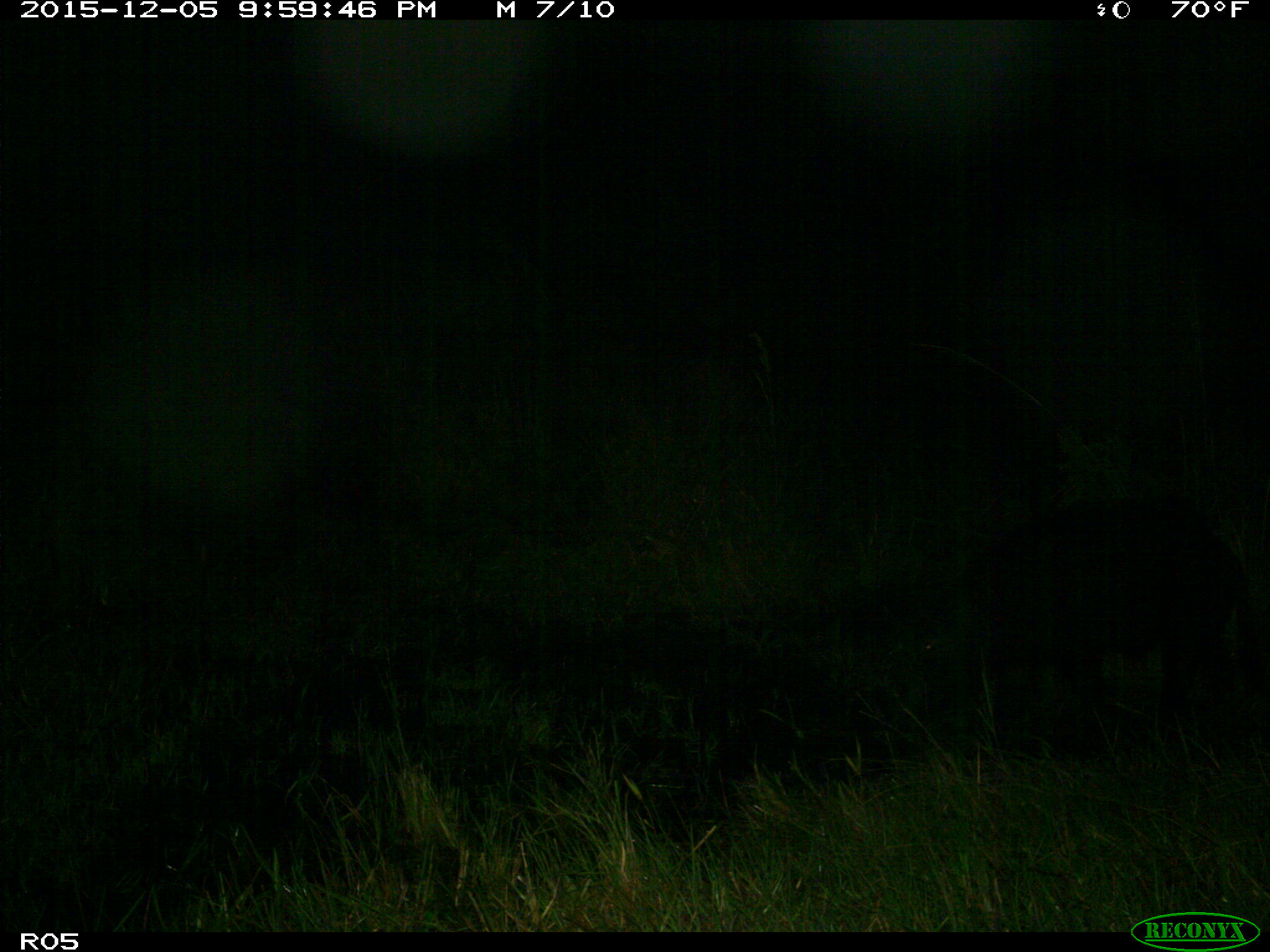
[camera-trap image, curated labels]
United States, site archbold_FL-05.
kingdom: Animalia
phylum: Chordata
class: Mammalia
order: Artiodactyla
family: Suidae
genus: Sus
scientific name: Sus scrofa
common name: wild boar